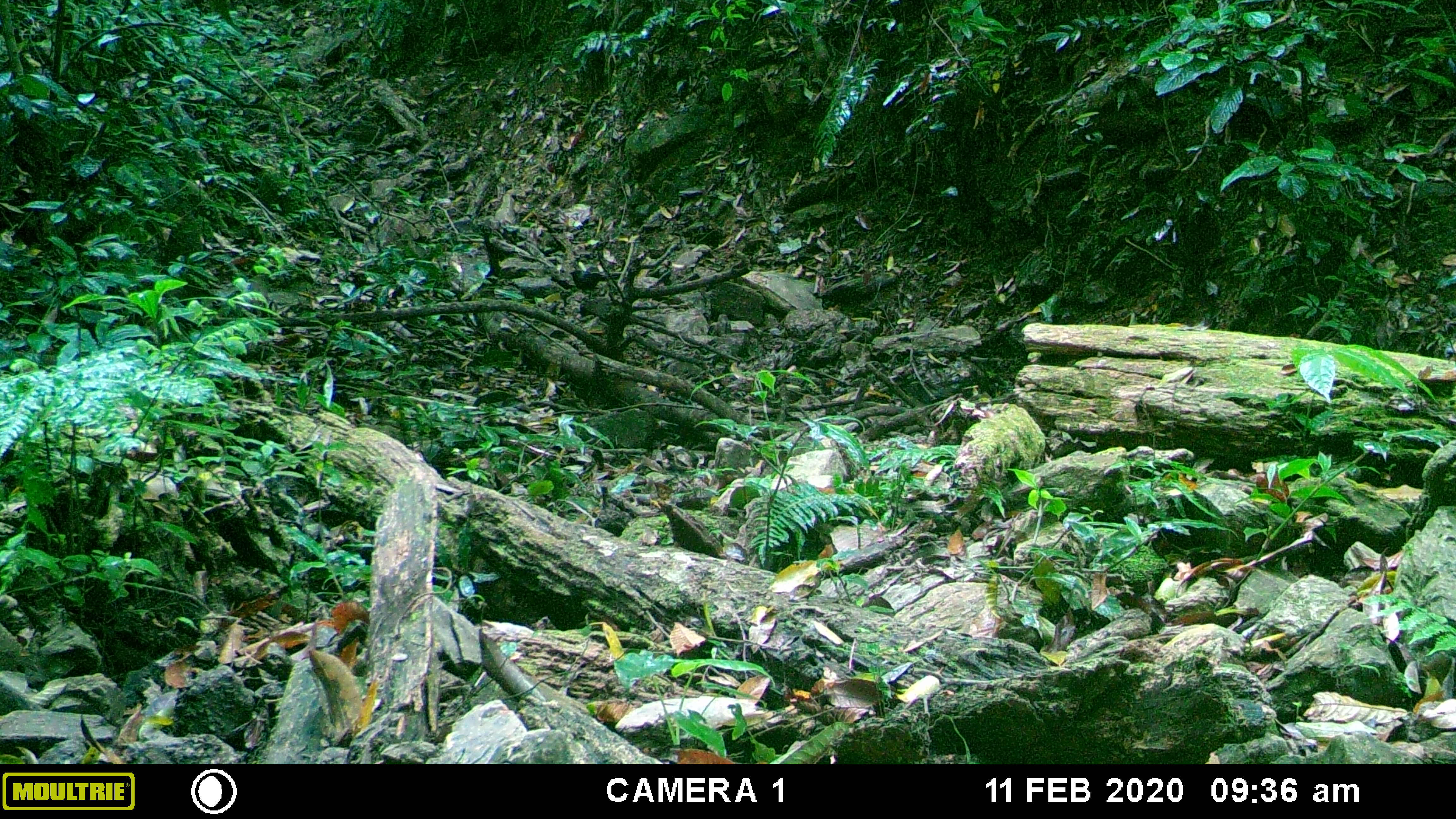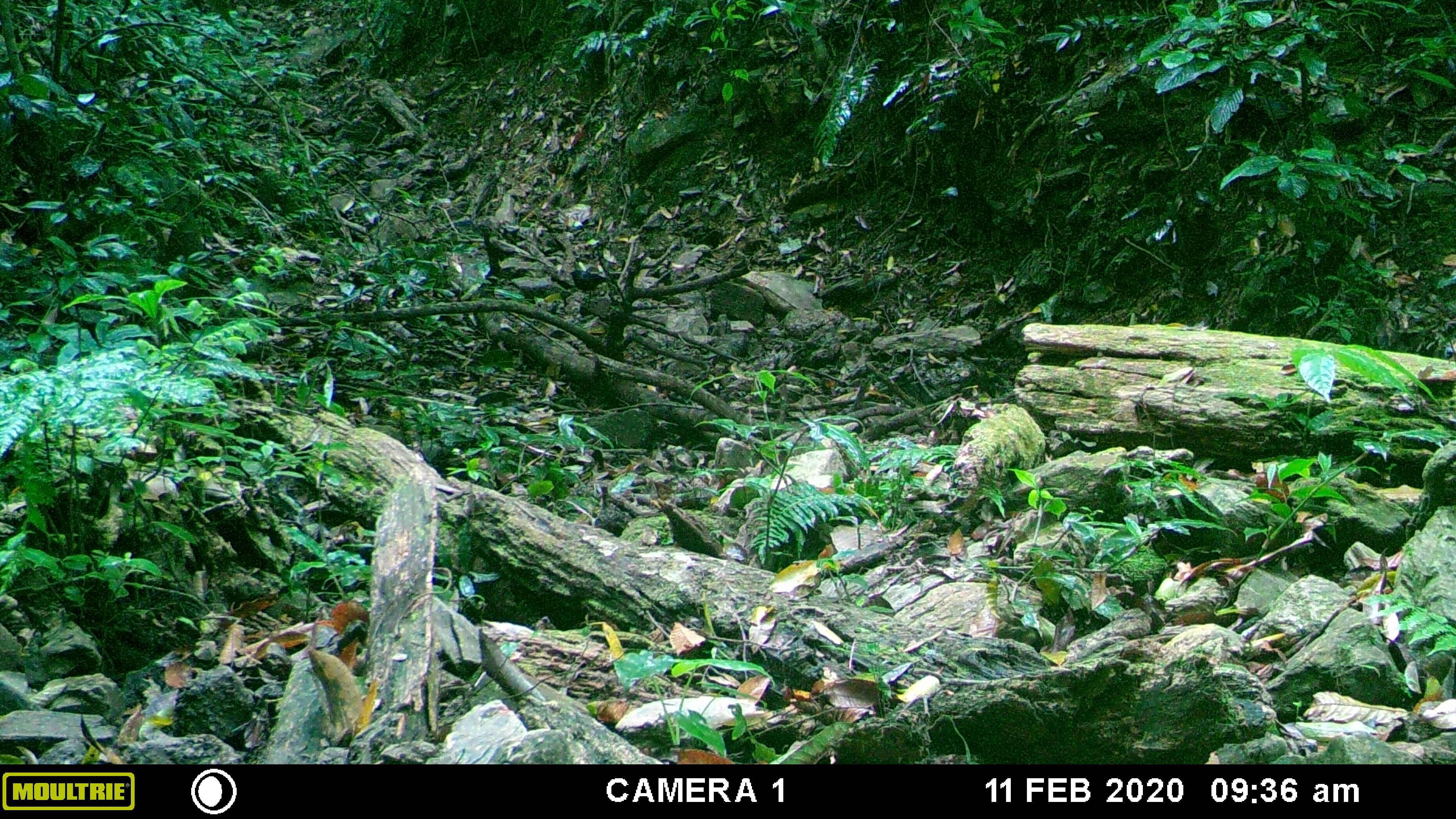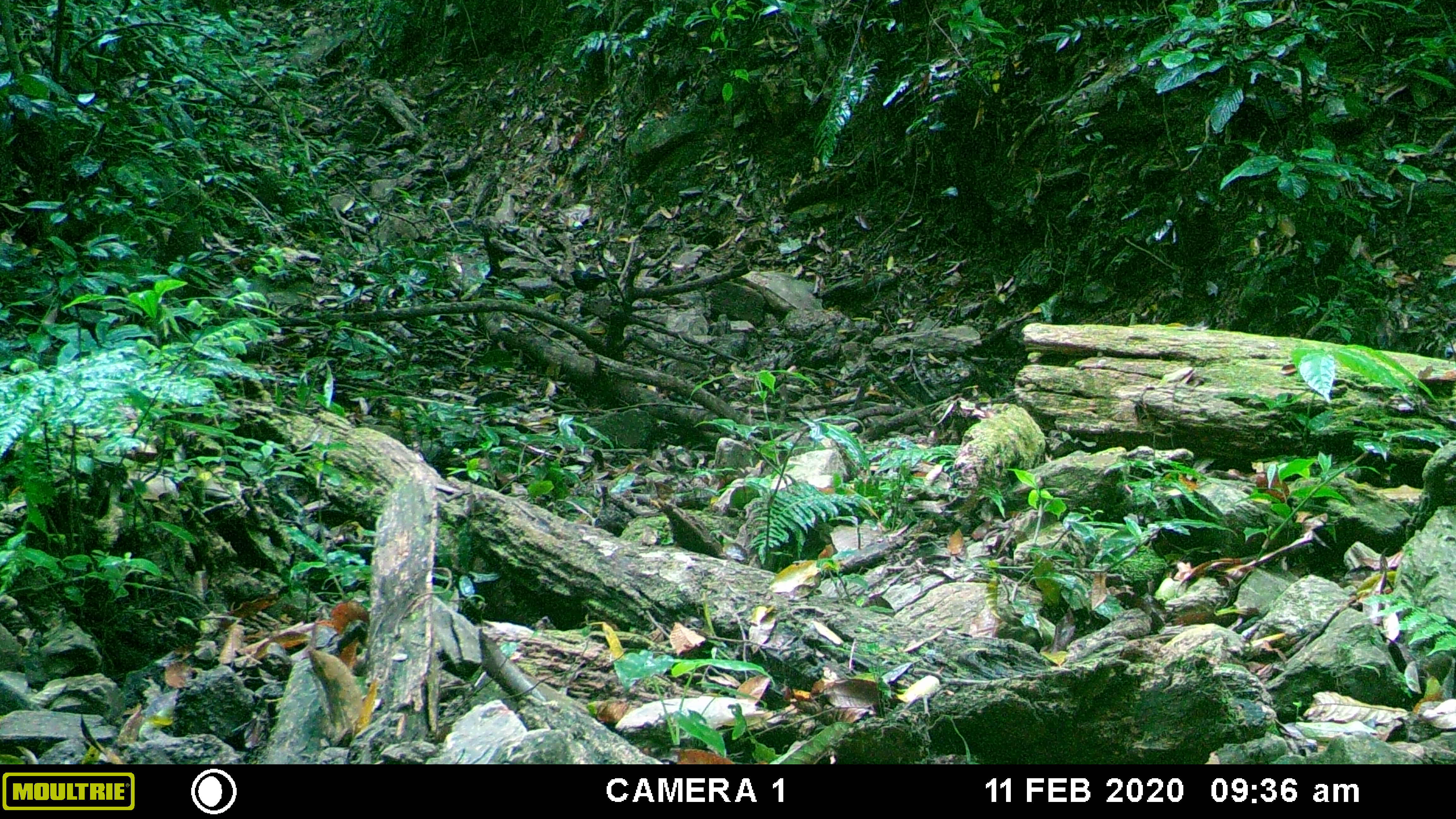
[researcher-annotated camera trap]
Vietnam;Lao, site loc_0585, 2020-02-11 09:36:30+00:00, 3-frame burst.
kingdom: Animalia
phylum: Chordata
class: Aves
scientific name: Aves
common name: bird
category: unidentified bird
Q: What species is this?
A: Unidentified bird (bird) (Aves).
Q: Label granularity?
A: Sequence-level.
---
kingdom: Animalia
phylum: Chordata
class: Mammalia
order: Artiodactyla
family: Cervidae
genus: Muntiacus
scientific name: Muntiacus muntjak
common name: red muntjac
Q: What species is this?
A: Red muntjac (Muntiacus muntjak).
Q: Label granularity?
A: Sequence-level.